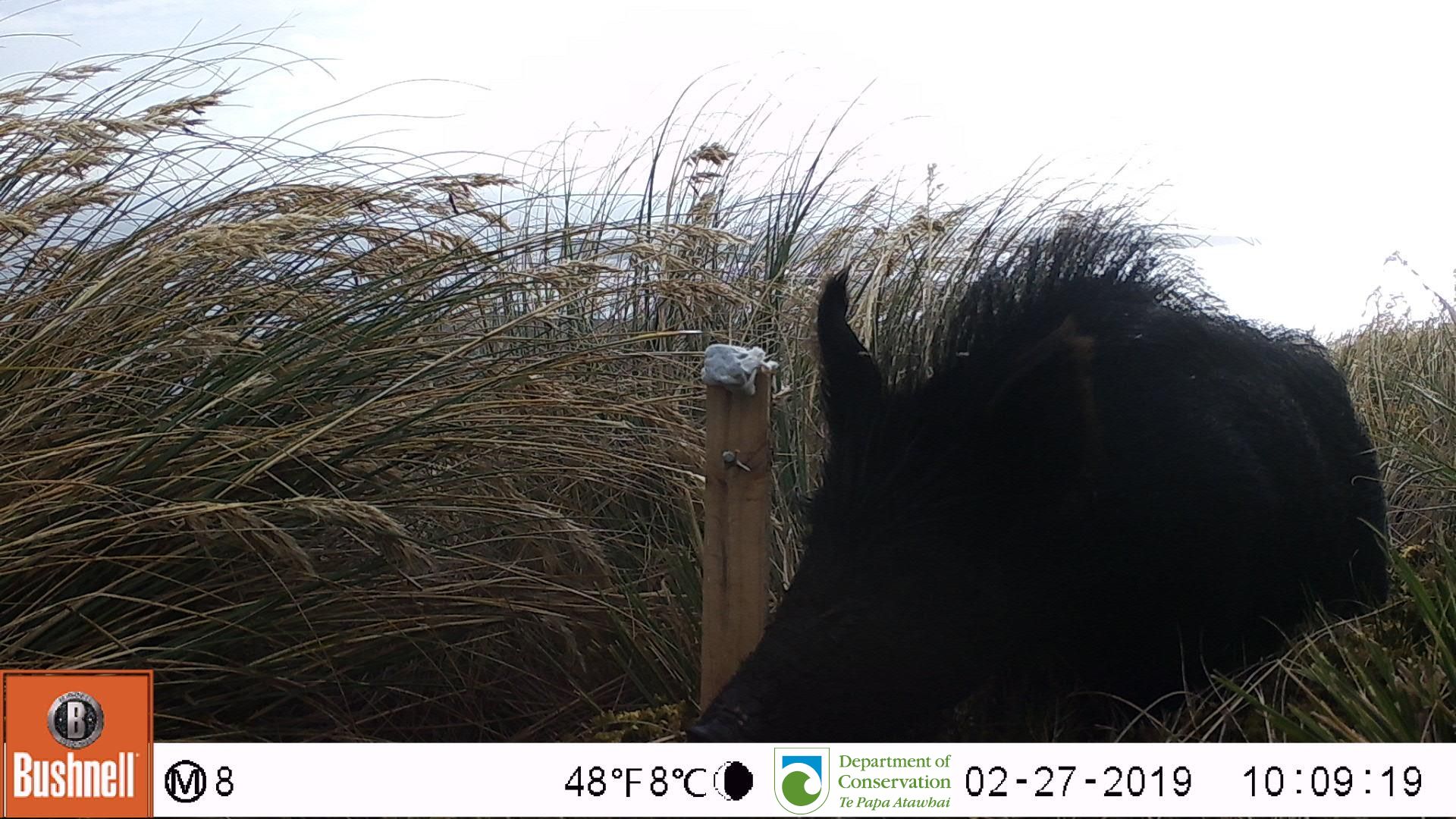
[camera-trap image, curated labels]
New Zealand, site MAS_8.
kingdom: Animalia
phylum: Chordata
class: Mammalia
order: Artiodactyla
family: Suidae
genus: Sus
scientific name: Sus scrofa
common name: pig